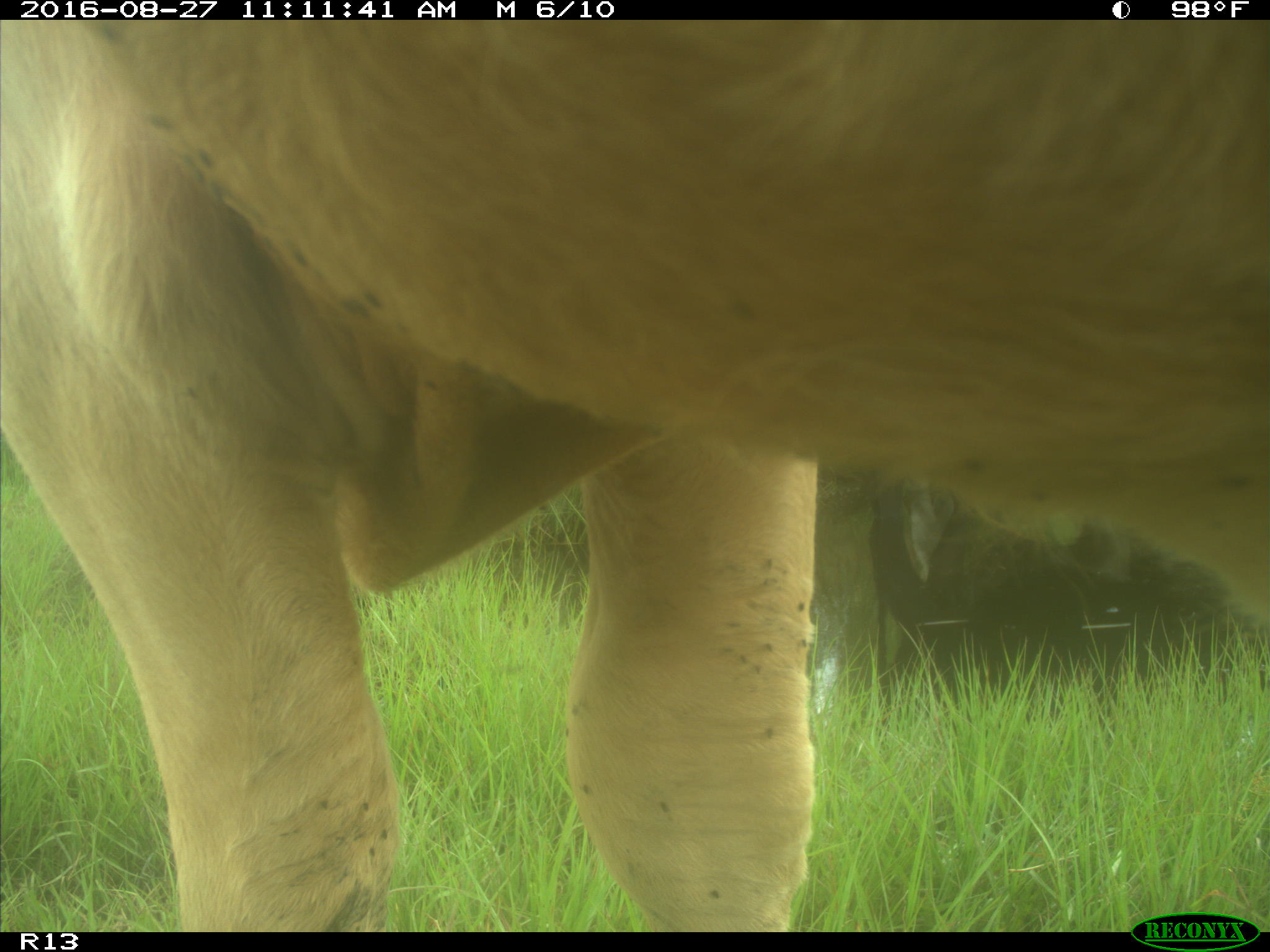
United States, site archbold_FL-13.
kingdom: Animalia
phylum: Chordata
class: Mammalia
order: Artiodactyla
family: Bovidae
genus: Bos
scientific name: Bos taurus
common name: domestic cow